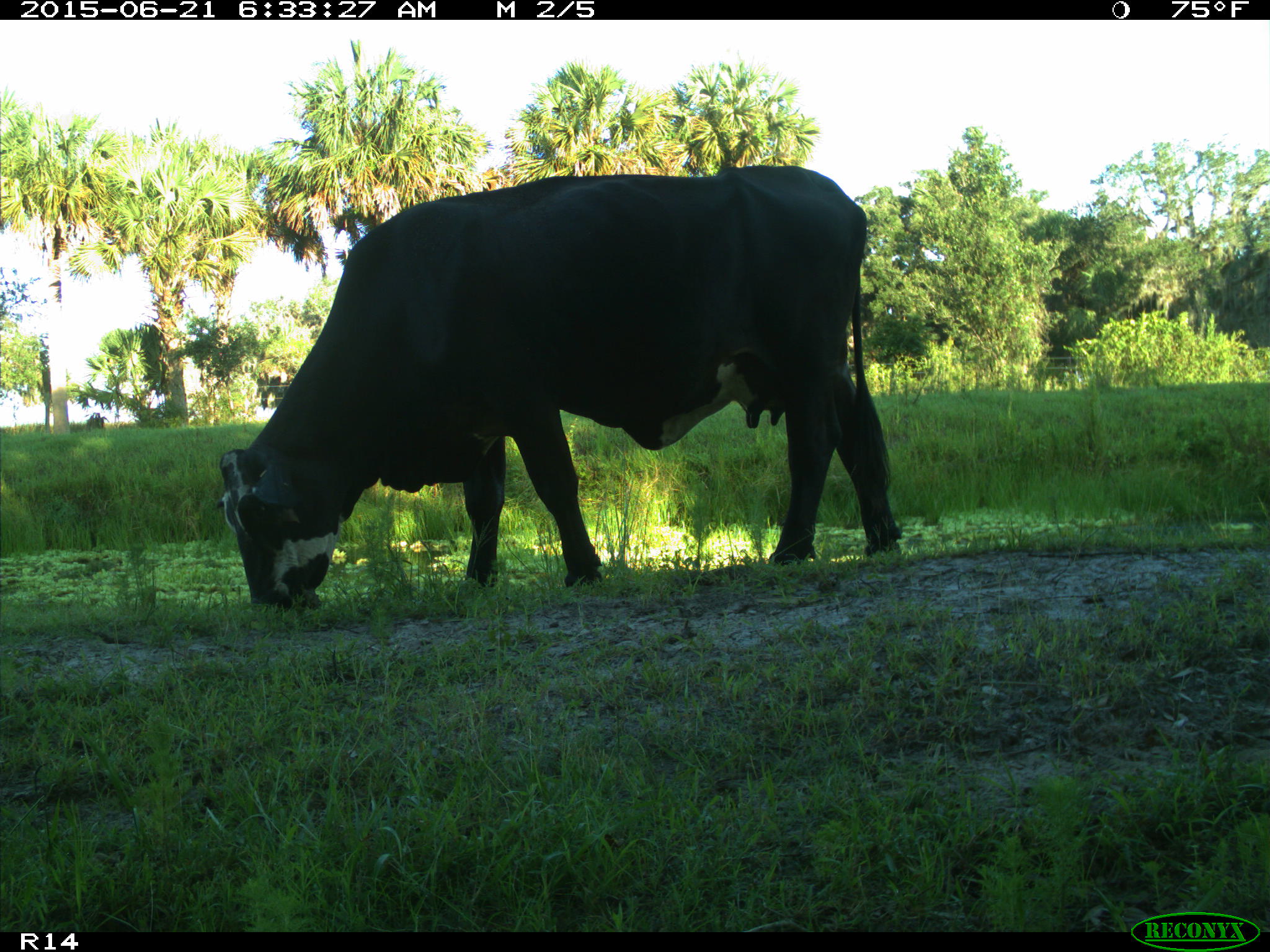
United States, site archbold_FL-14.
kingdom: Animalia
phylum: Chordata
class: Mammalia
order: Artiodactyla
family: Bovidae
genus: Bos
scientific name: Bos taurus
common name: domestic cow